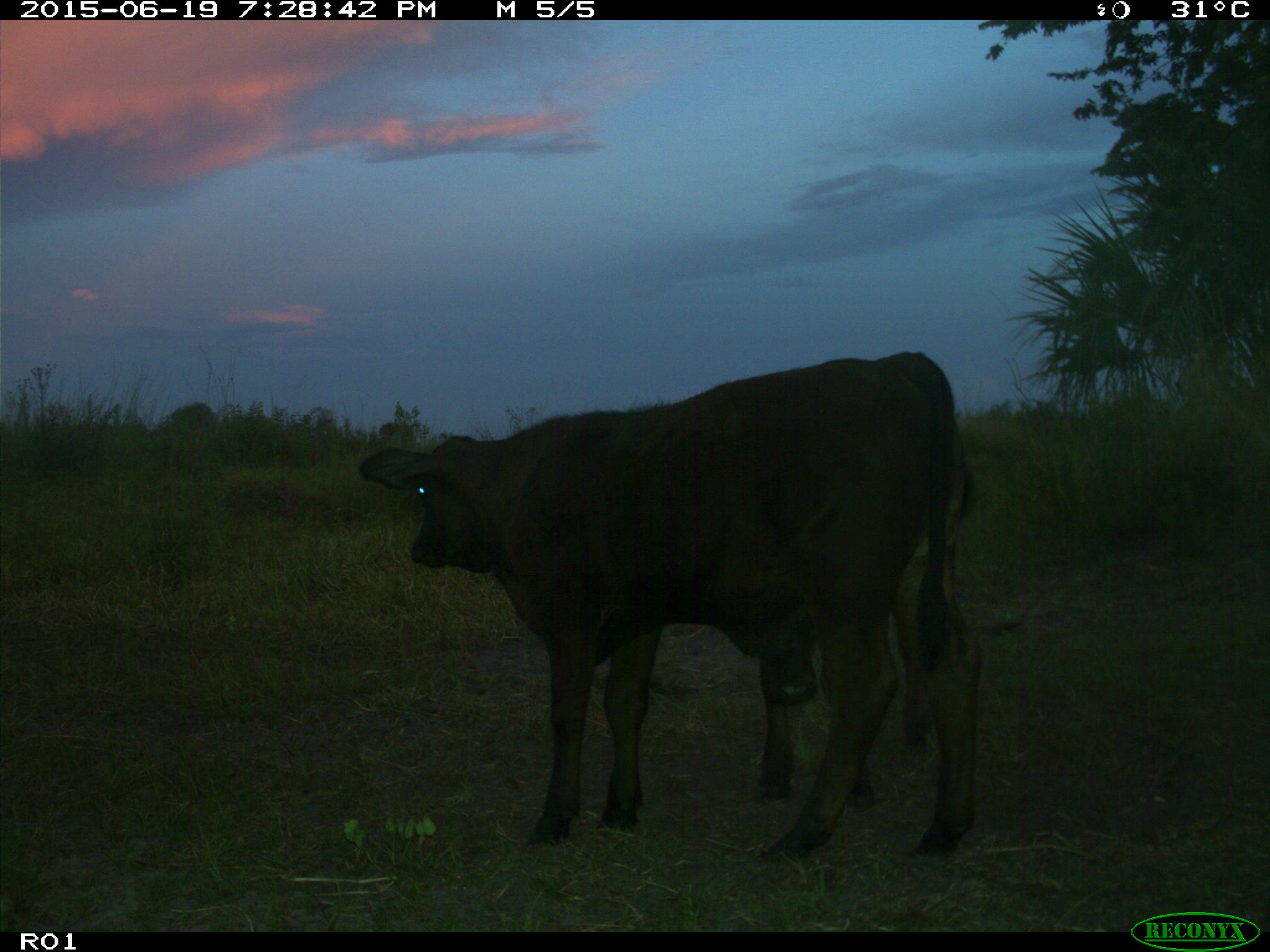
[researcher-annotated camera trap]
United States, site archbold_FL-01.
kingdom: Animalia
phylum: Chordata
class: Mammalia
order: Artiodactyla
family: Bovidae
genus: Bos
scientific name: Bos taurus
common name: domestic cow